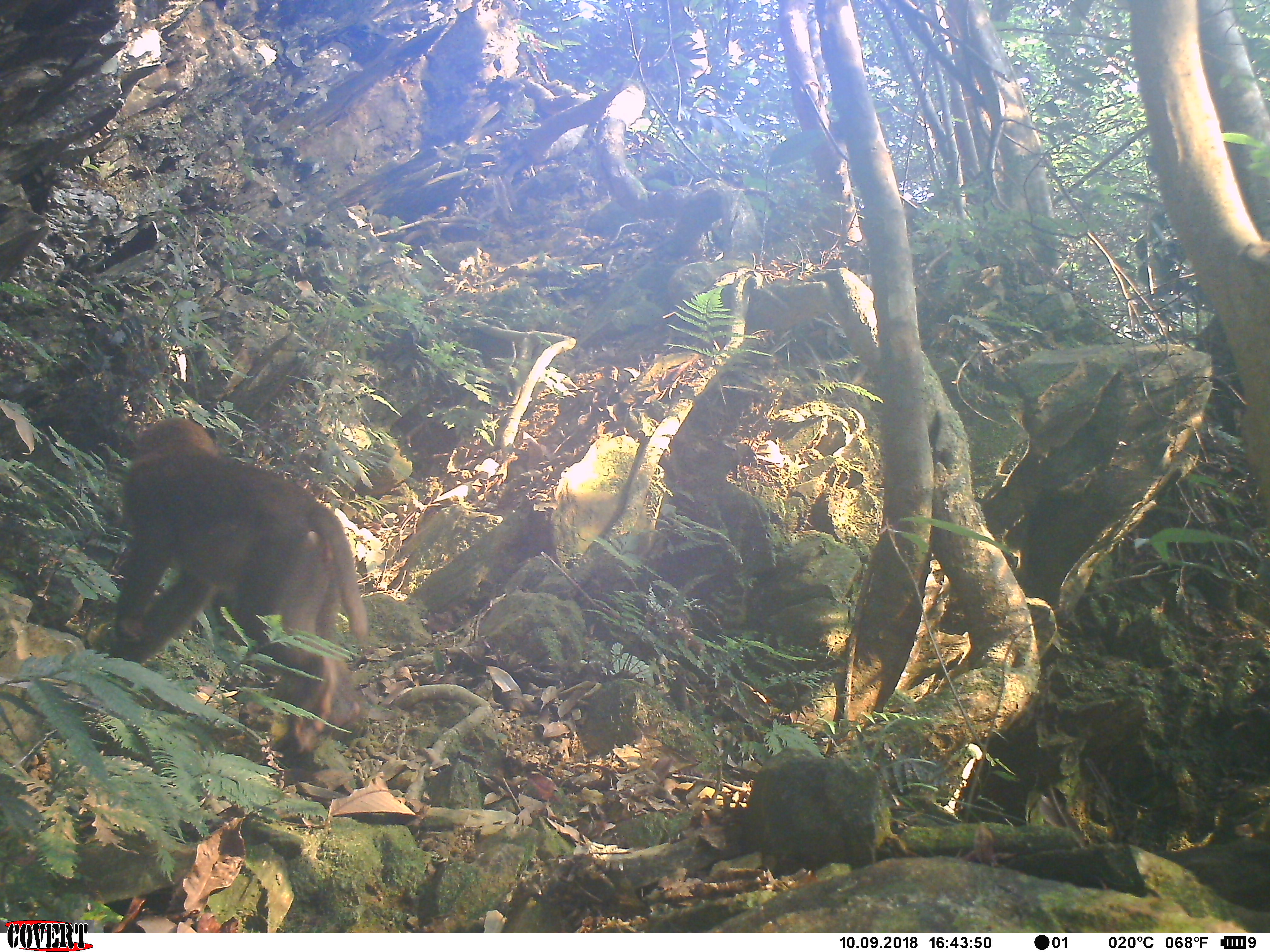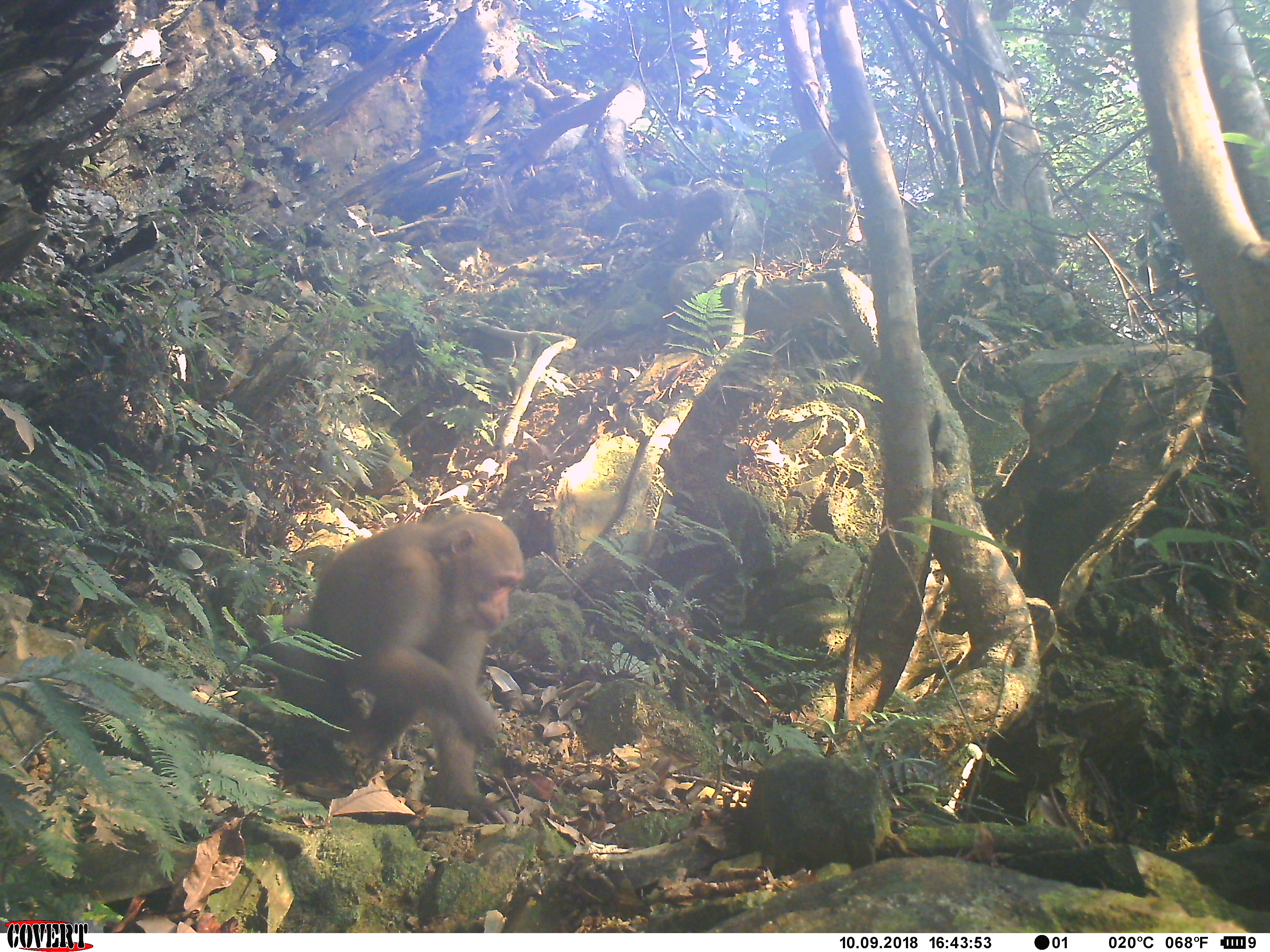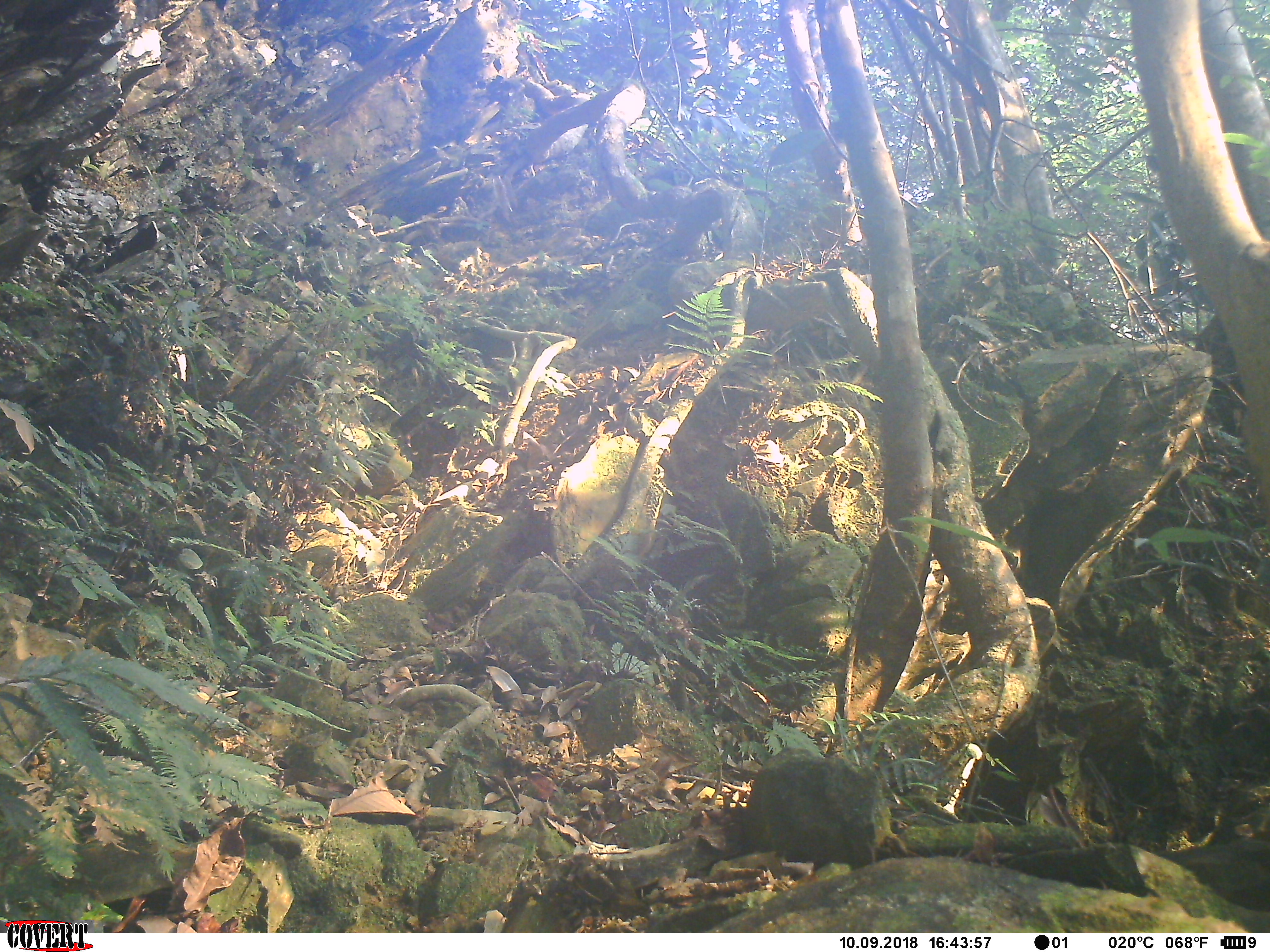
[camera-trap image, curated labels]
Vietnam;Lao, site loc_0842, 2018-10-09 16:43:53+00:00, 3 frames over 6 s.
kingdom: Animalia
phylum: Chordata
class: Mammalia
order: Primates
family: Cercopithecidae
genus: Macaca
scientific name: Macaca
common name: macaque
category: macaque not stump tailed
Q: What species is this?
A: Macaque not stump tailed (macaque) (Macaca).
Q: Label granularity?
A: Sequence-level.